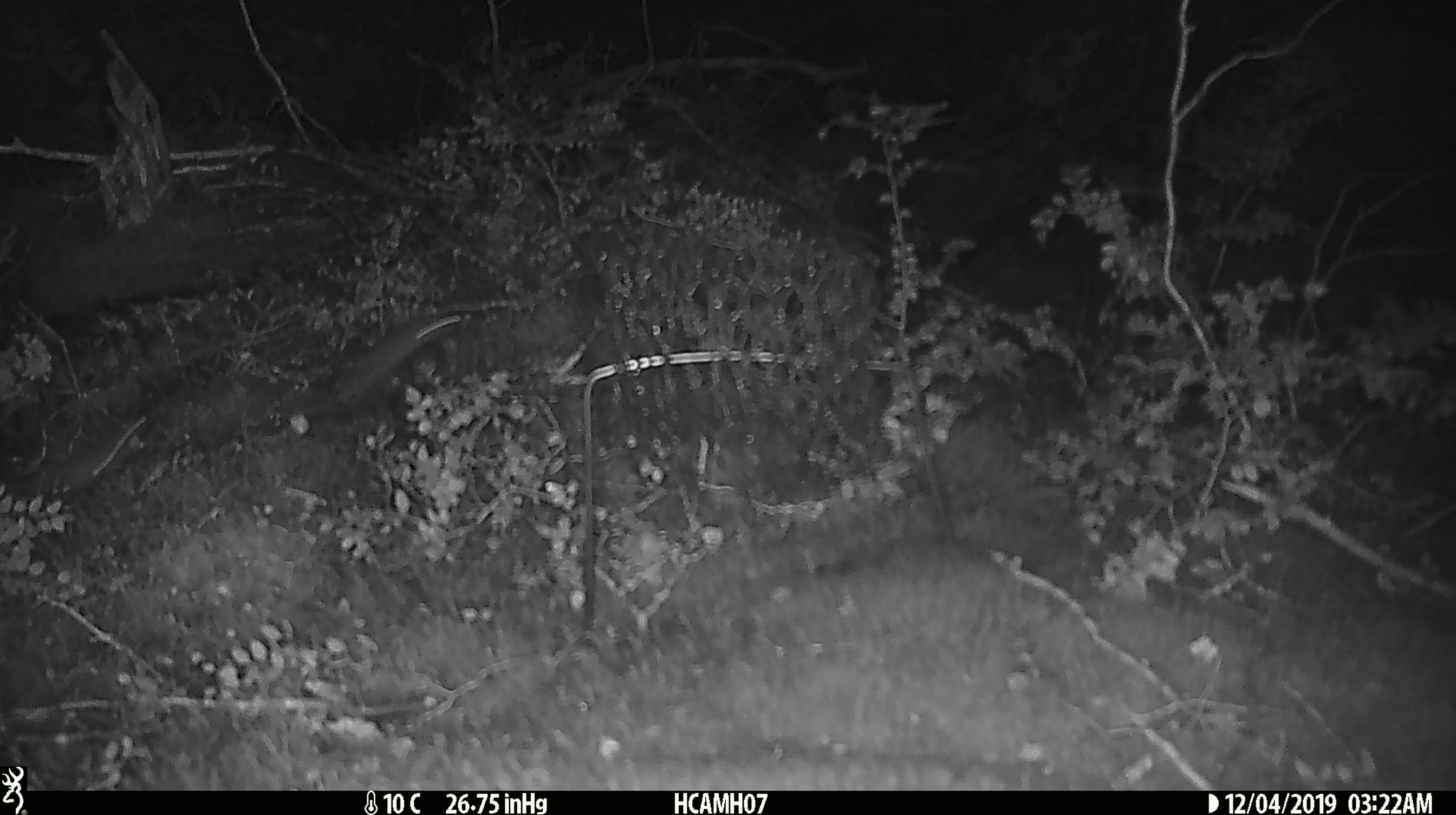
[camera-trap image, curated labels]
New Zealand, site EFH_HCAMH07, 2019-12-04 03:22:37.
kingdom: Animalia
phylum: Chordata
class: Mammalia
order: Rodentia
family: Muridae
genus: Mus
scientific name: Mus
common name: mouse